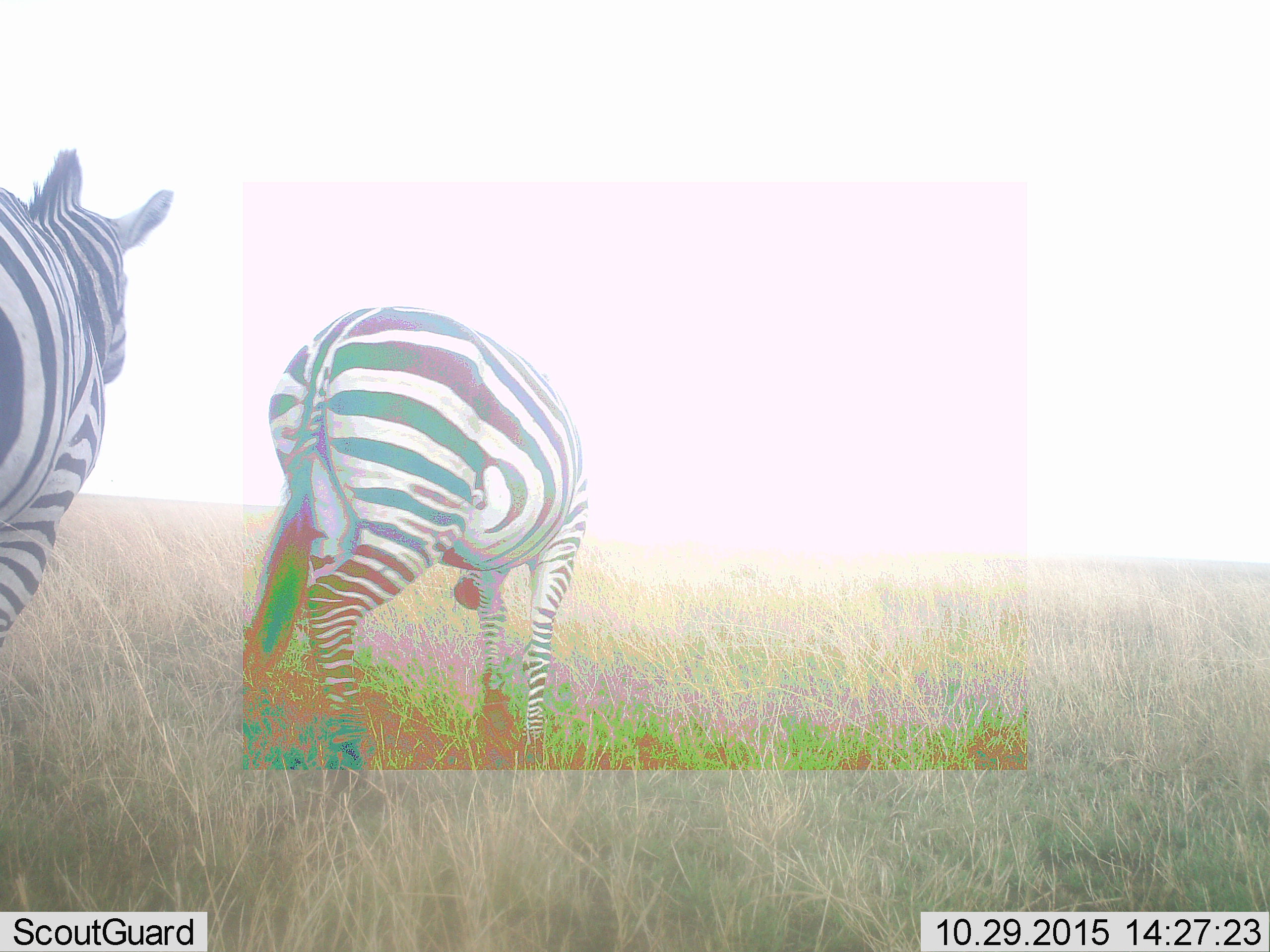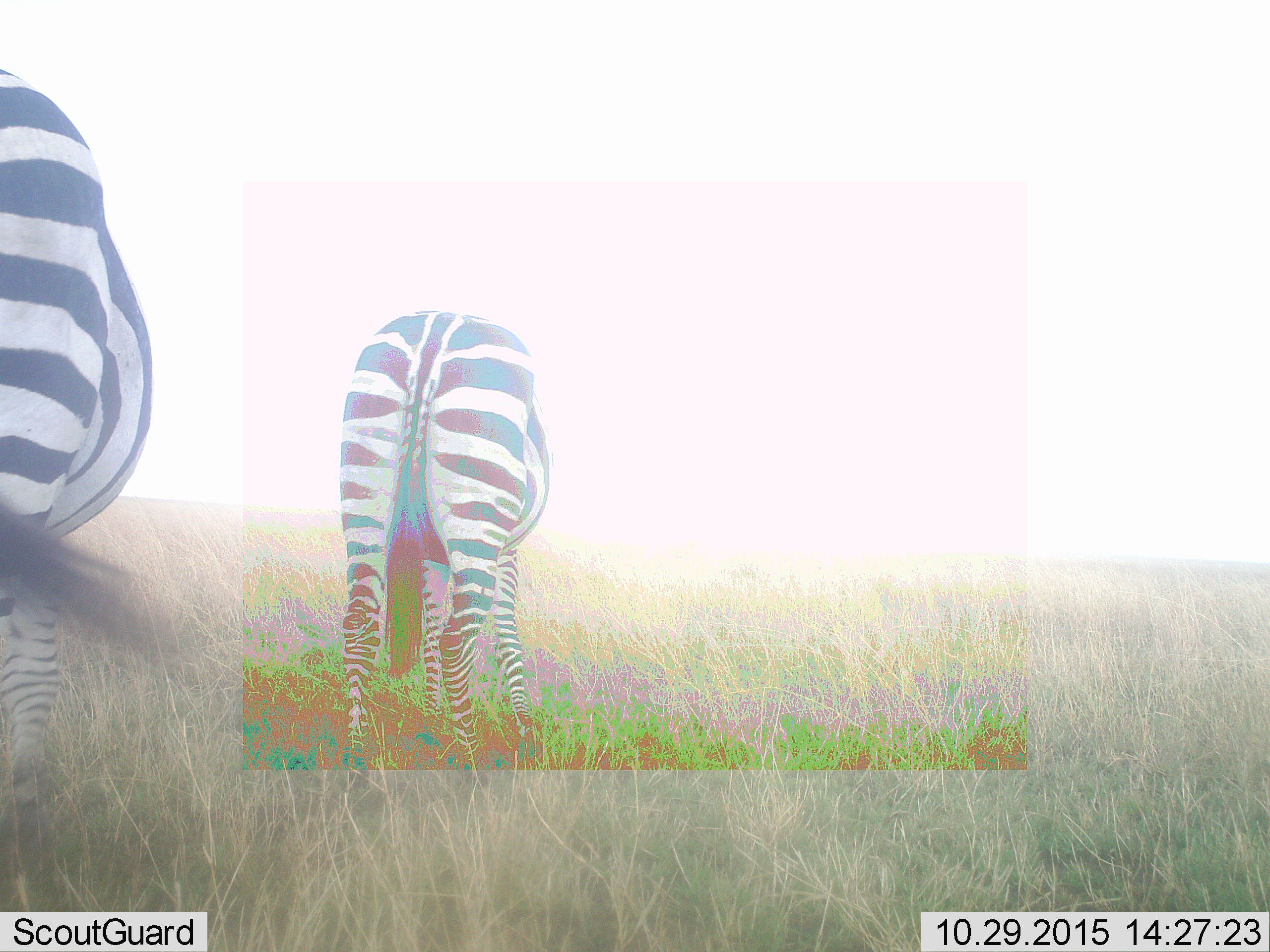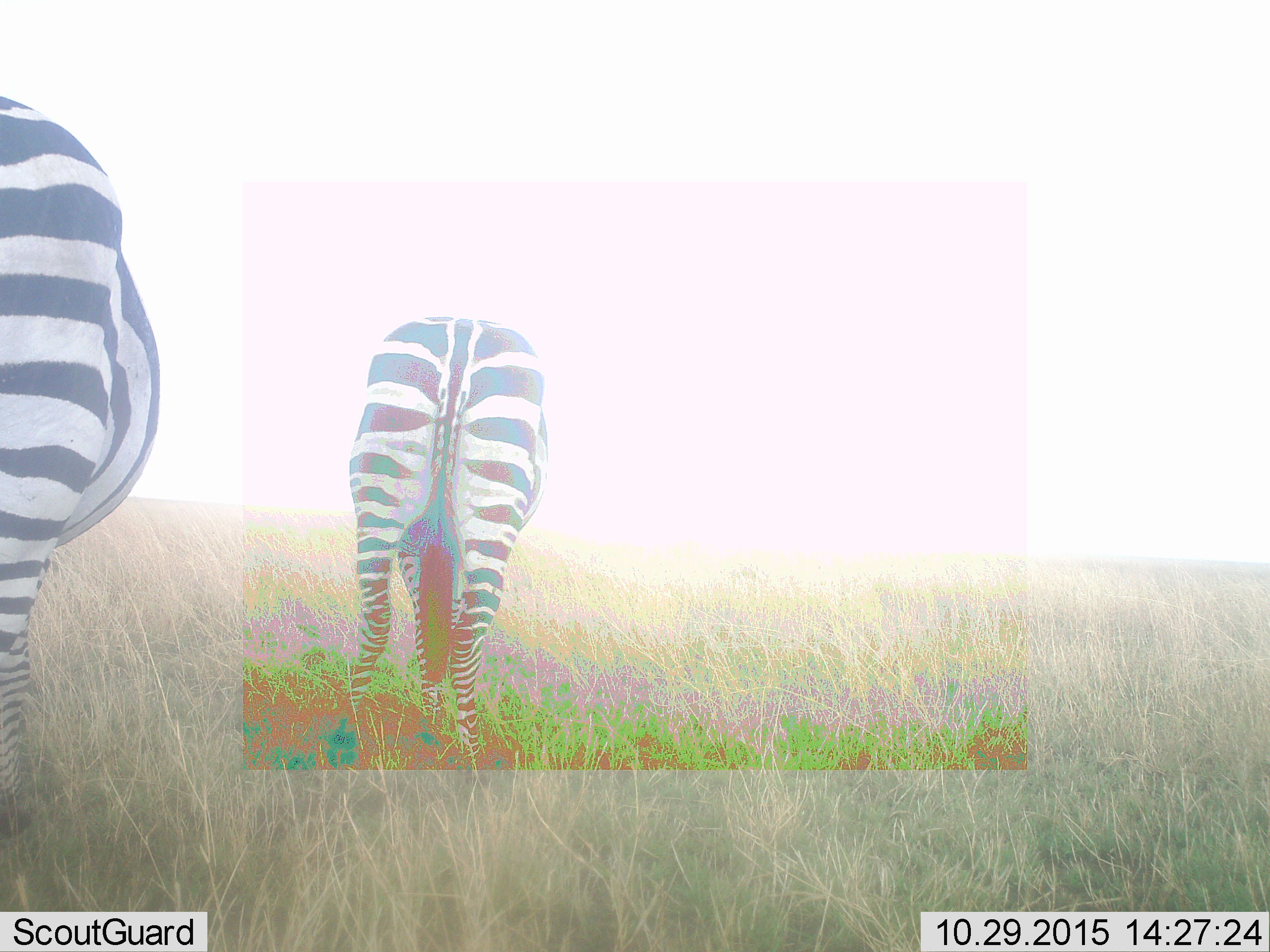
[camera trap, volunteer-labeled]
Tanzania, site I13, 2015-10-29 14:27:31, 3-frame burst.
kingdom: Animalia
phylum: Chordata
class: Mammalia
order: Perissodactyla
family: Equidae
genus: Equus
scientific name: Equus quagga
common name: plains zebra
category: zebra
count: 2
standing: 60%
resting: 0%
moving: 40%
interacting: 0%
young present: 0%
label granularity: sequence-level